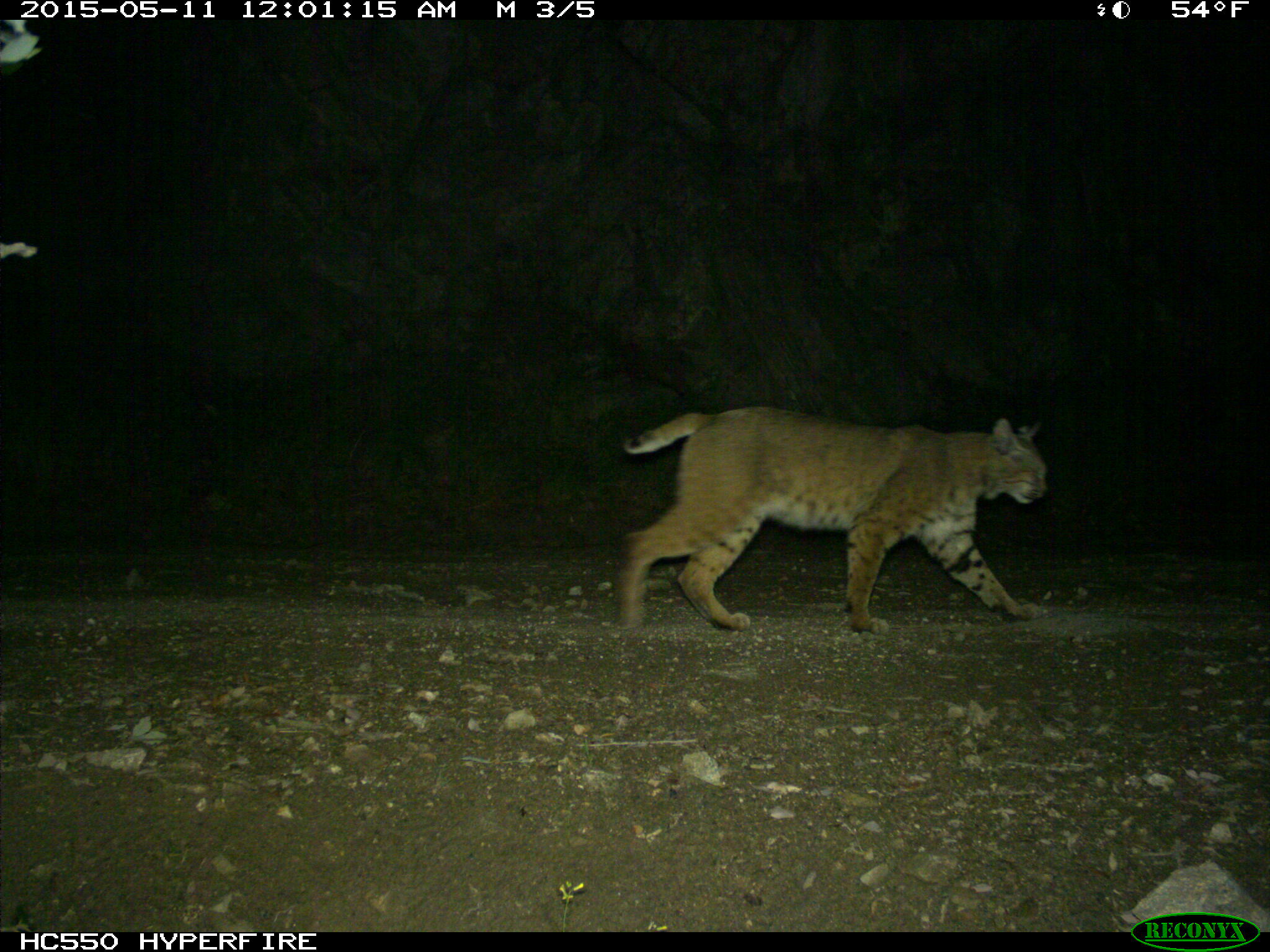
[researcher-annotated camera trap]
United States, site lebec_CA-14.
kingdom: Animalia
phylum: Chordata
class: Mammalia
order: Carnivora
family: Felidae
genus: Lynx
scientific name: Lynx rufus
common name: bobcat